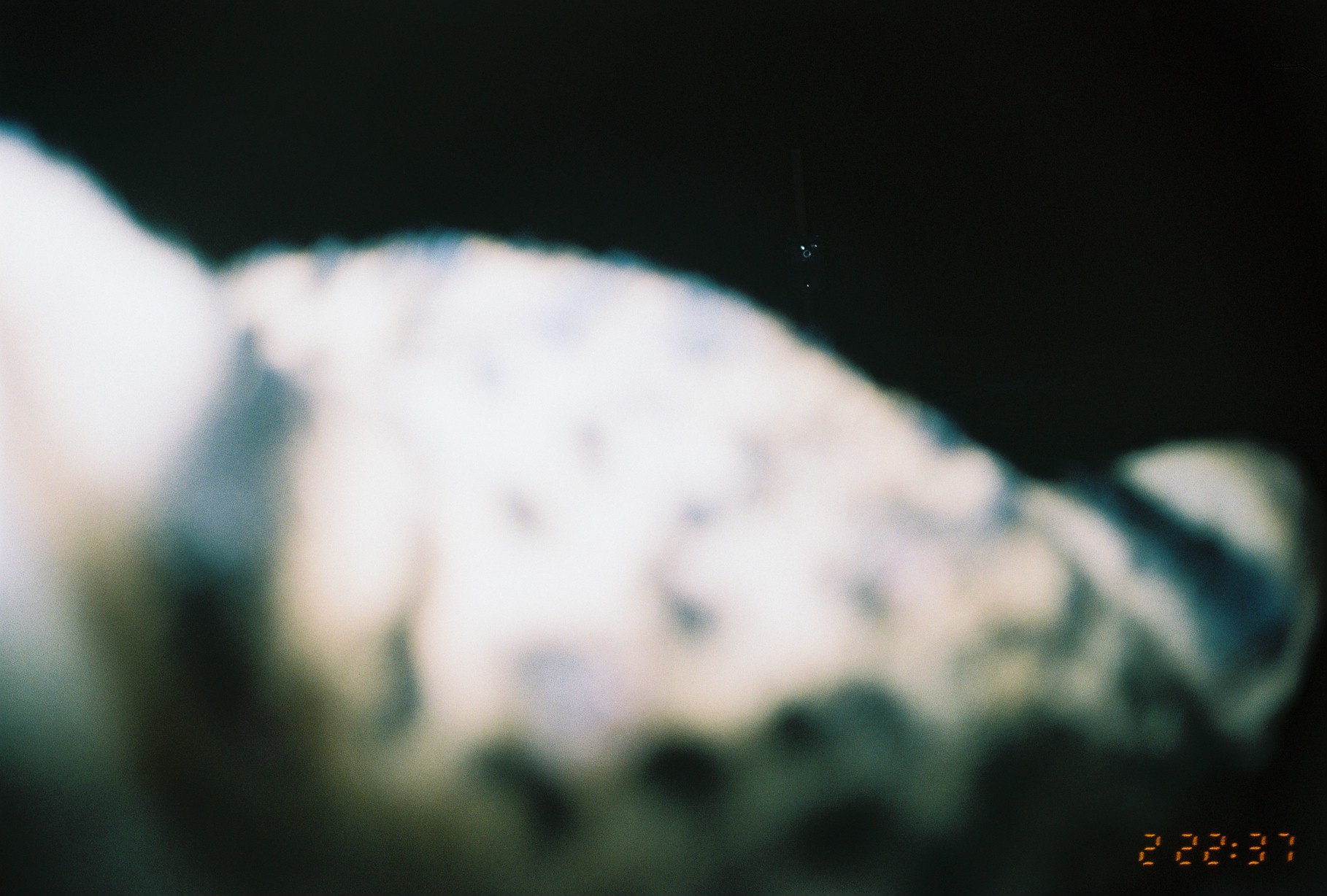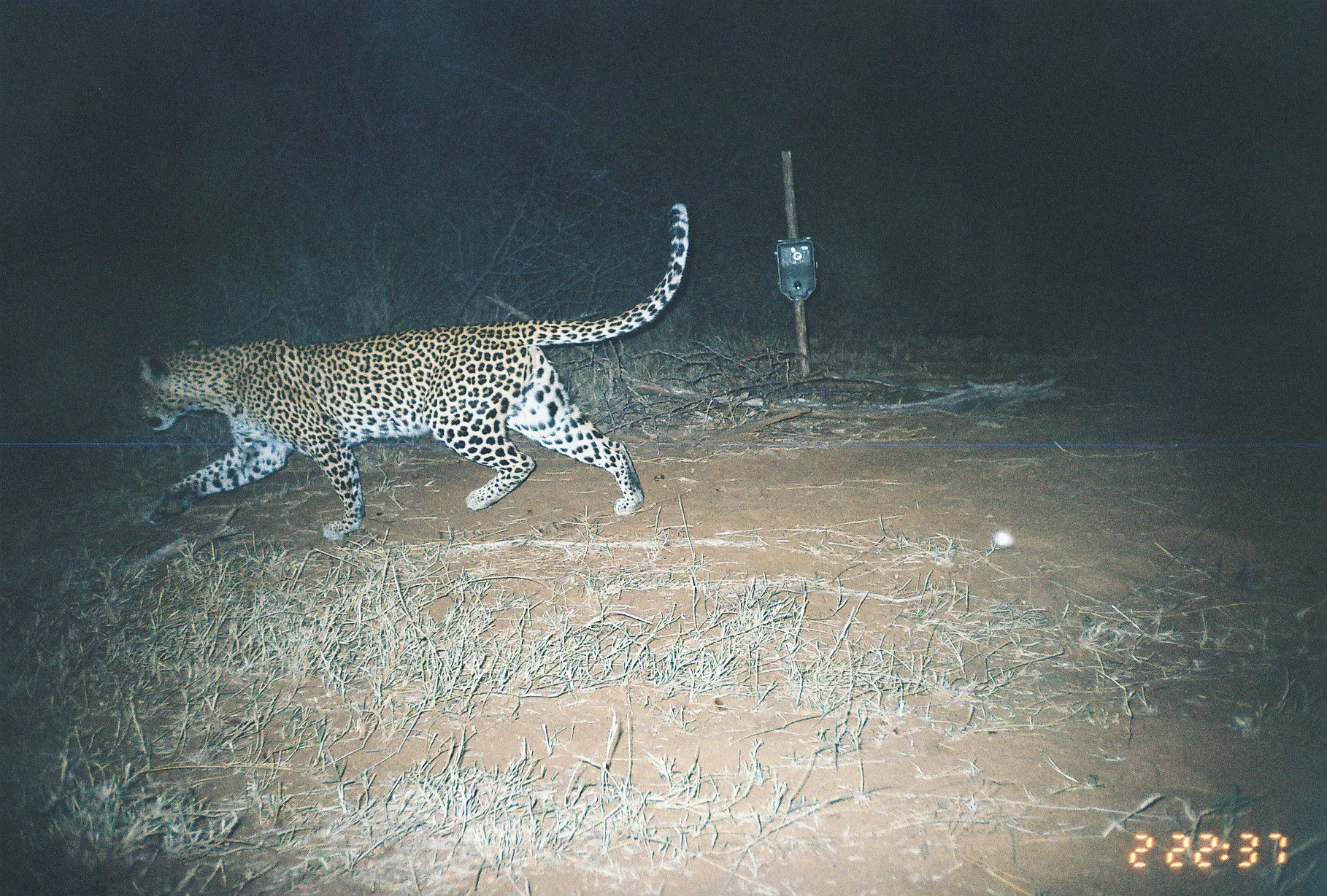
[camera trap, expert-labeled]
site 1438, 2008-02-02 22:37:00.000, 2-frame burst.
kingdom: Animalia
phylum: Chordata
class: Mammalia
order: Carnivora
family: Felidae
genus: Panthera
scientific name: Panthera pardus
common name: leopard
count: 1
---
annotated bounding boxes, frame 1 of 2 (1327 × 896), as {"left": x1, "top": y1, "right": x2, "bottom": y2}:
panthera pardus: {"left": 0, "top": 120, "right": 1325, "bottom": 896}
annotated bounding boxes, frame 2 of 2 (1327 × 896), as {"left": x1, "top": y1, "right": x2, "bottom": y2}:
panthera pardus: {"left": 127, "top": 200, "right": 688, "bottom": 540}